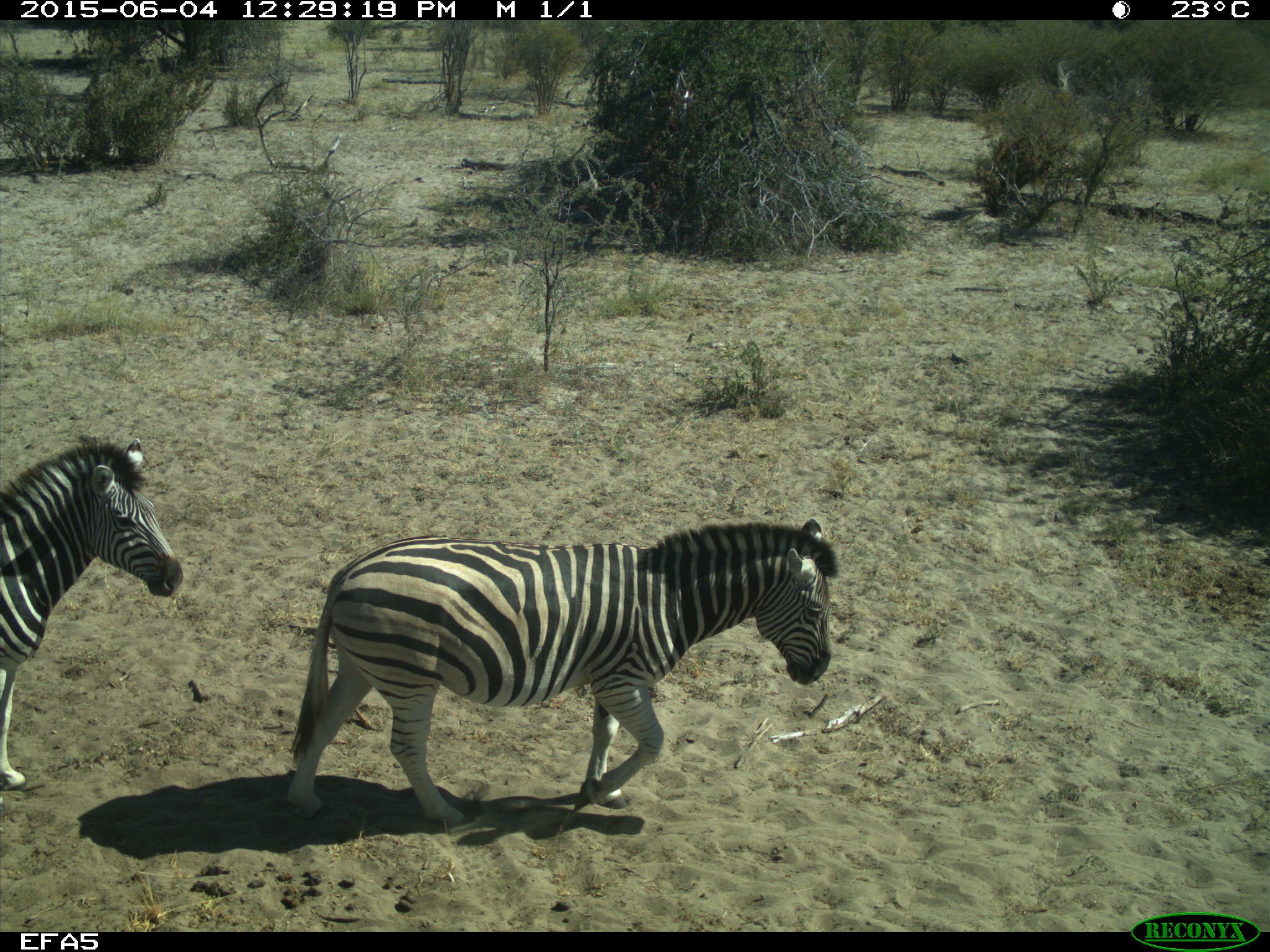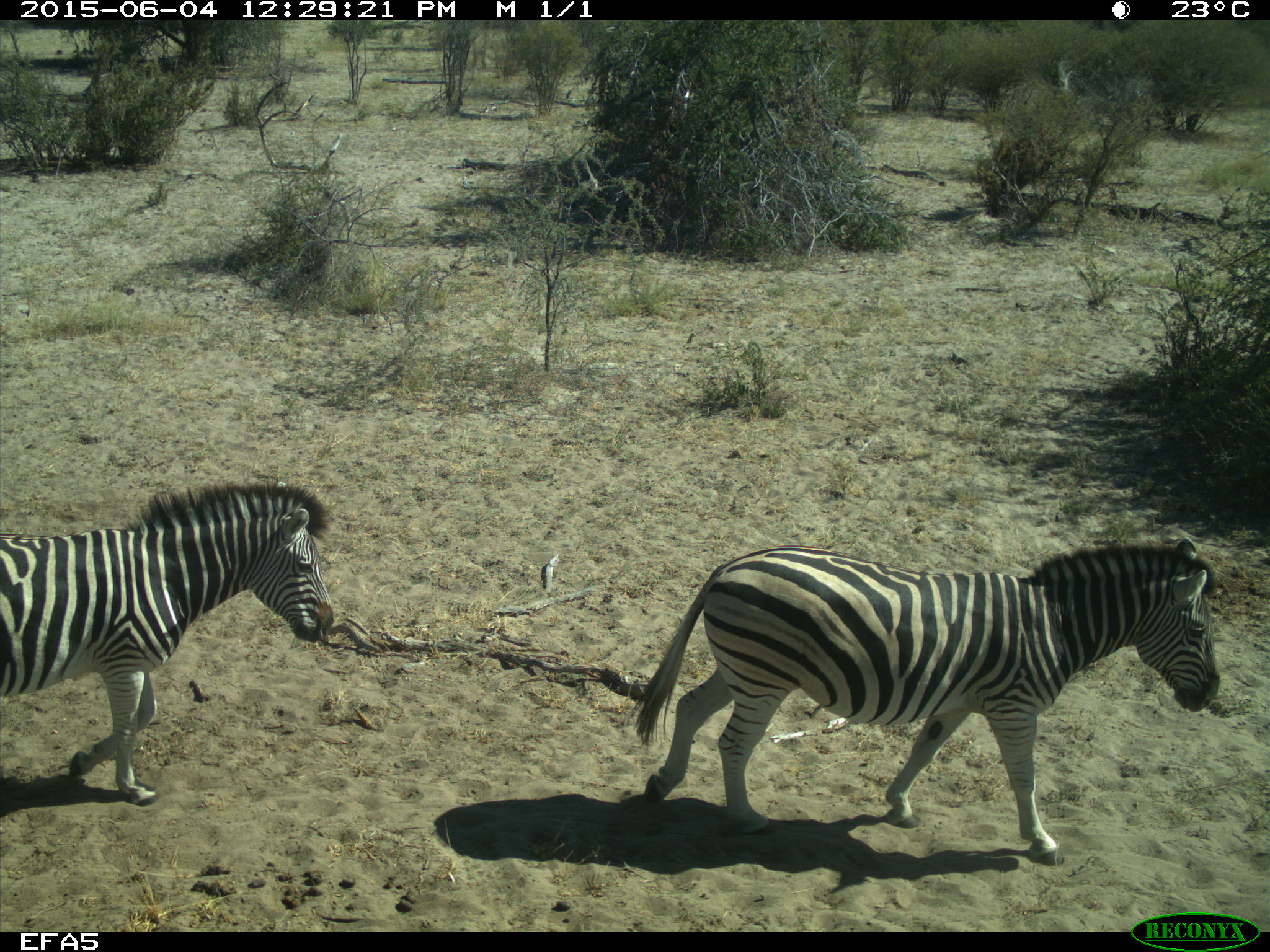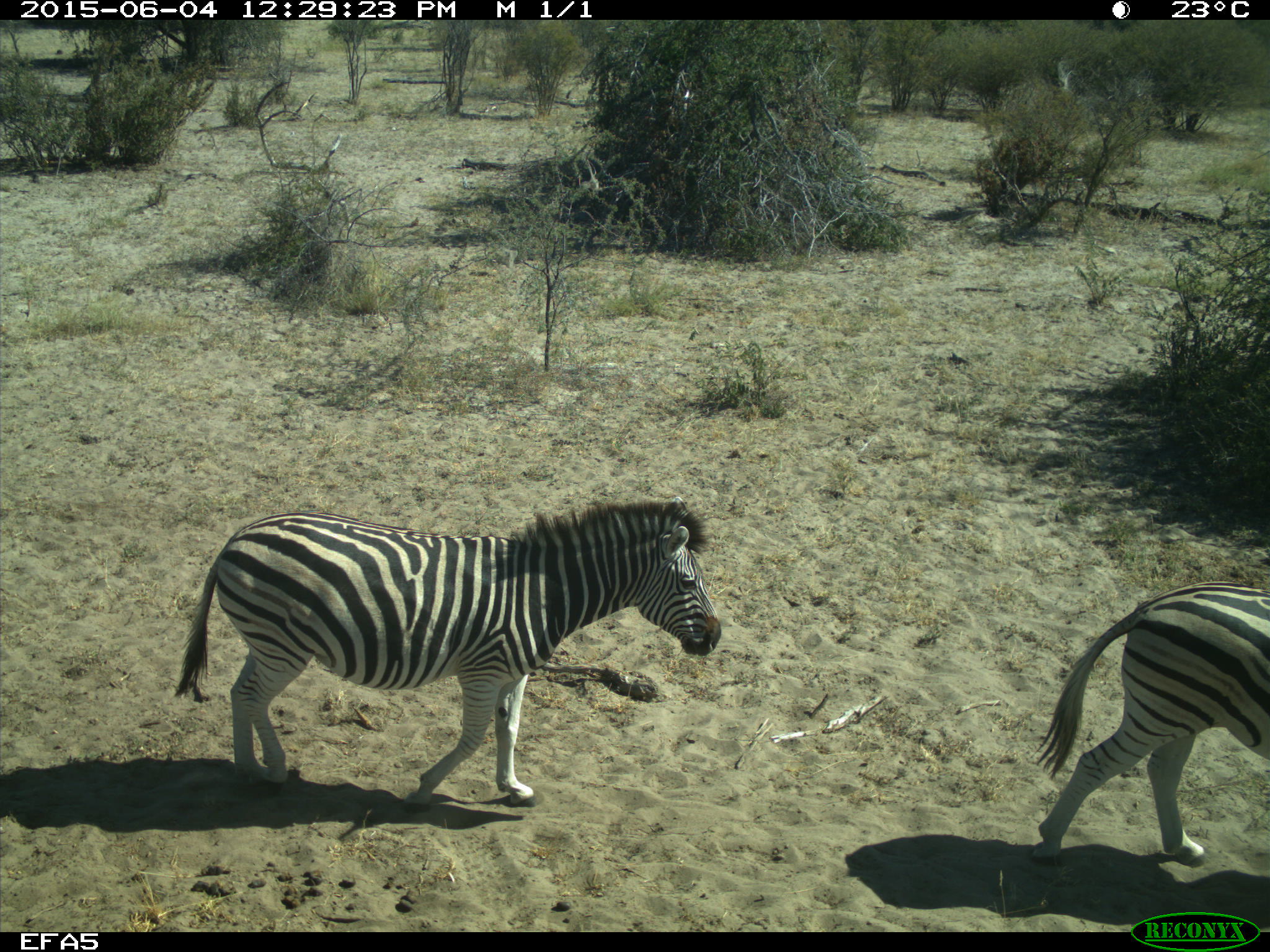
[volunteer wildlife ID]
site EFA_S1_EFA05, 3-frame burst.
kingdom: Animalia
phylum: Chordata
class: Mammalia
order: Perissodactyla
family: Equidae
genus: Equus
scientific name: Equus quagga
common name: plains zebra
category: zebraplains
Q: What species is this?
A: Zebraplains (plains zebra) (Equus quagga).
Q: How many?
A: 2.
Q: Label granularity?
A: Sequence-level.